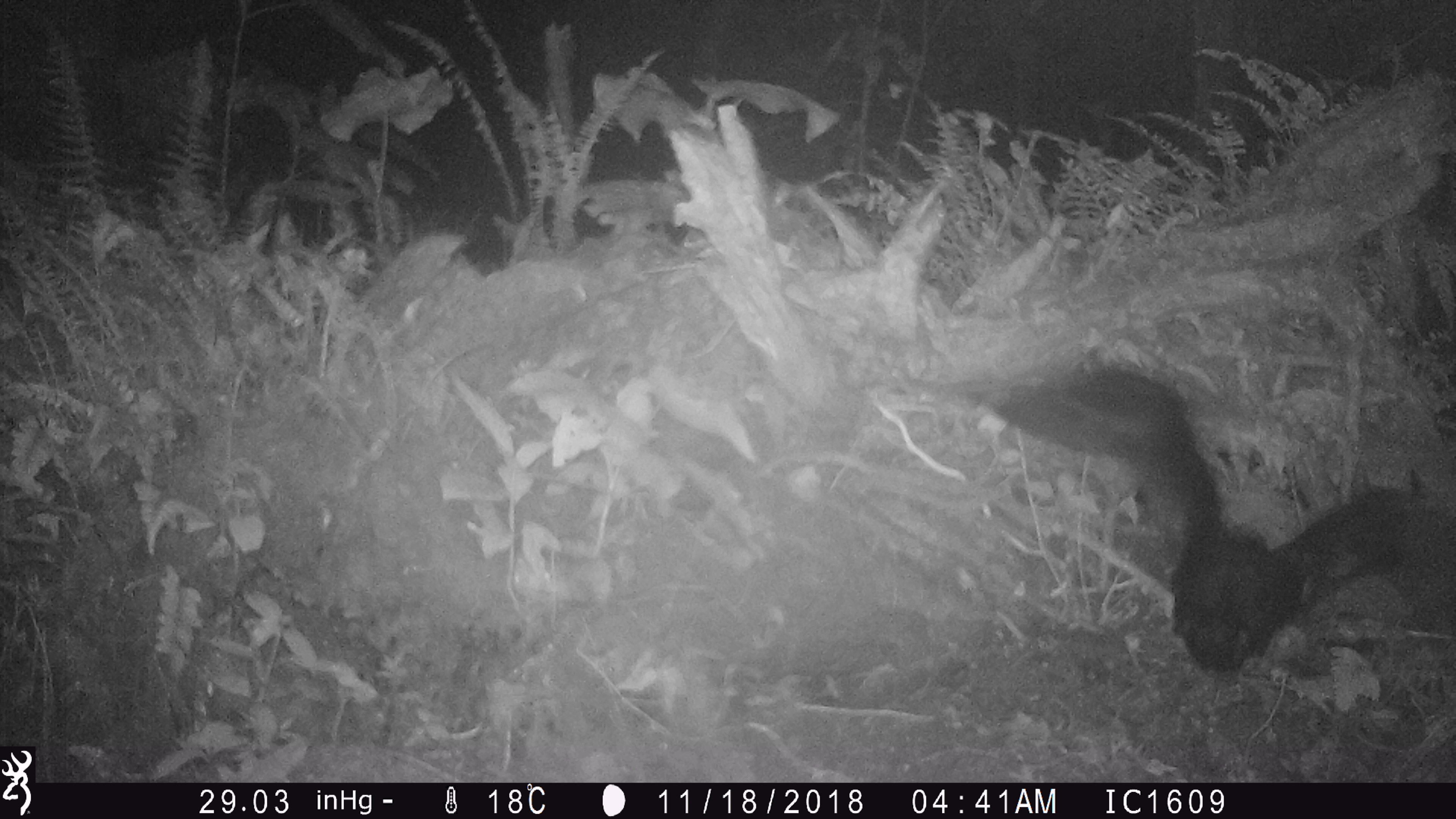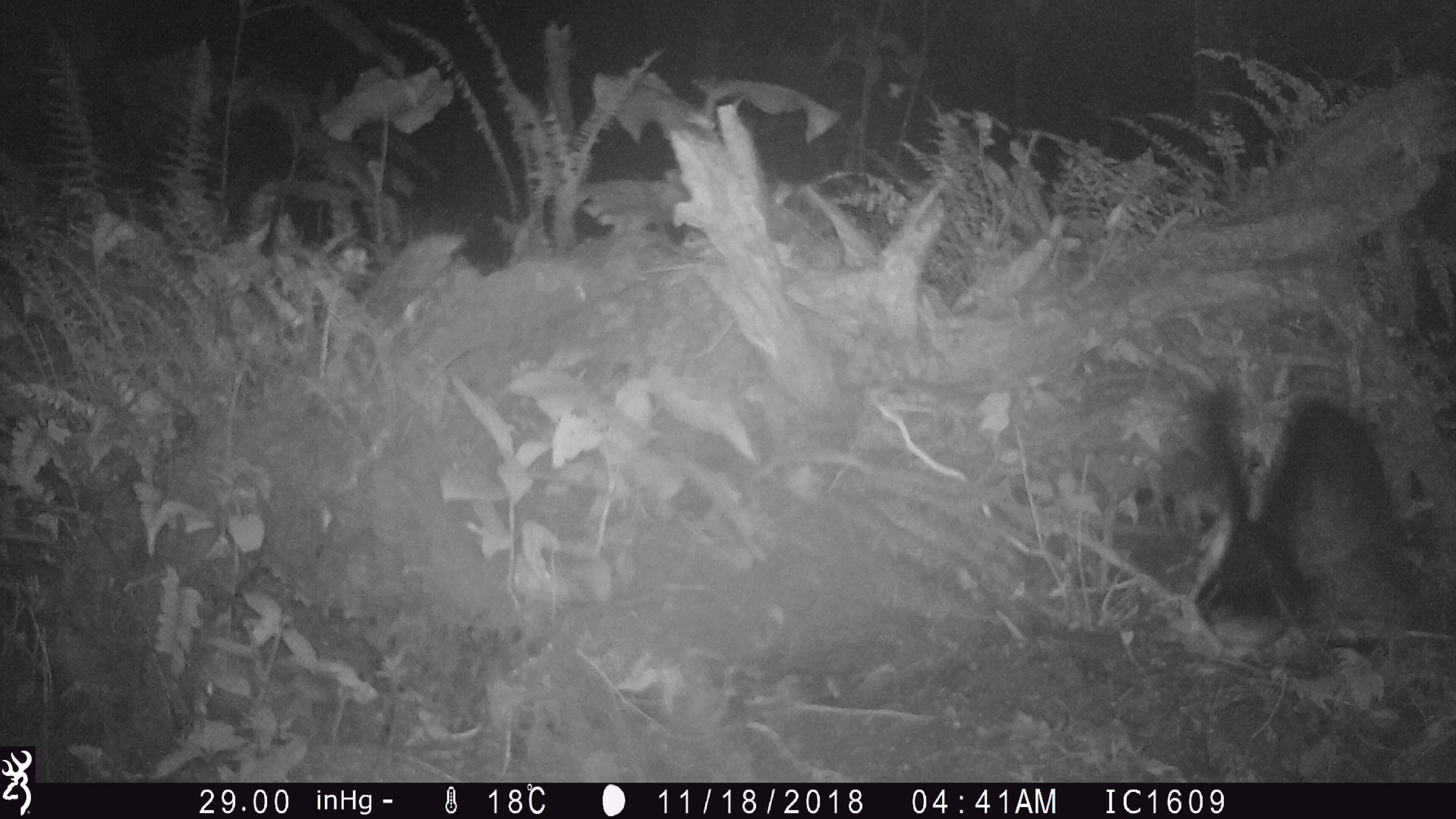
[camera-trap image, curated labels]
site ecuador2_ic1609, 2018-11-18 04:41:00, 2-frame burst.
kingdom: Animalia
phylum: Chordata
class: Aves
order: Procellariiformes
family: Procellariidae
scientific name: Procellariidae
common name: petrel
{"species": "petrel (Procellariidae)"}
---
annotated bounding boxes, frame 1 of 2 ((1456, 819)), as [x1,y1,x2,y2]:
petrel: [896,344,1456,708]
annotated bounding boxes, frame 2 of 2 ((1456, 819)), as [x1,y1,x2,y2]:
petrel: [1102,358,1418,678]